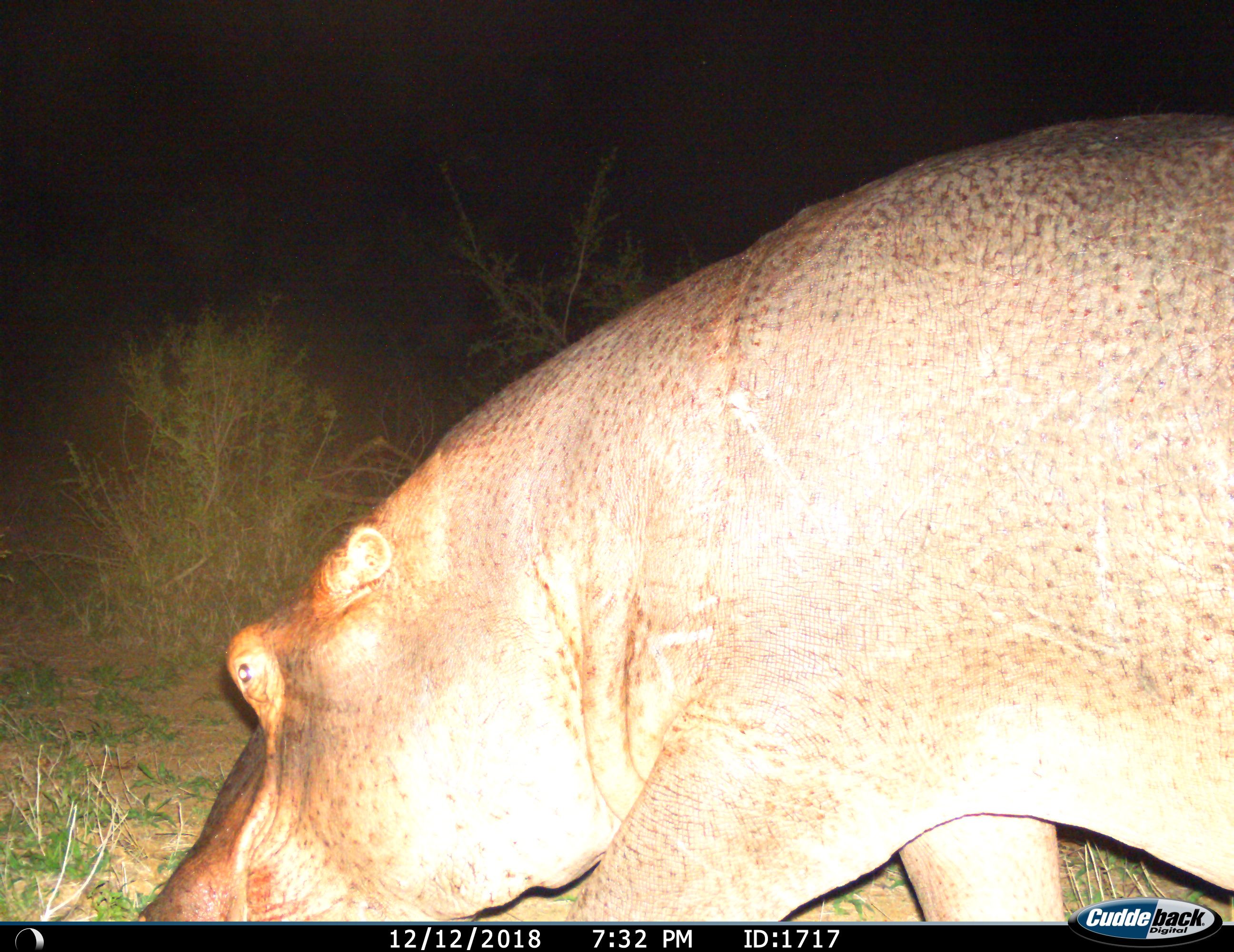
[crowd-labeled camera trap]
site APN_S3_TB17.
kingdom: Animalia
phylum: Chordata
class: Mammalia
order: Artiodactyla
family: Hippopotamidae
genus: Hippopotamus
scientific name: Hippopotamus amphibius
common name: hippopotamus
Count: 1.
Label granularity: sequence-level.